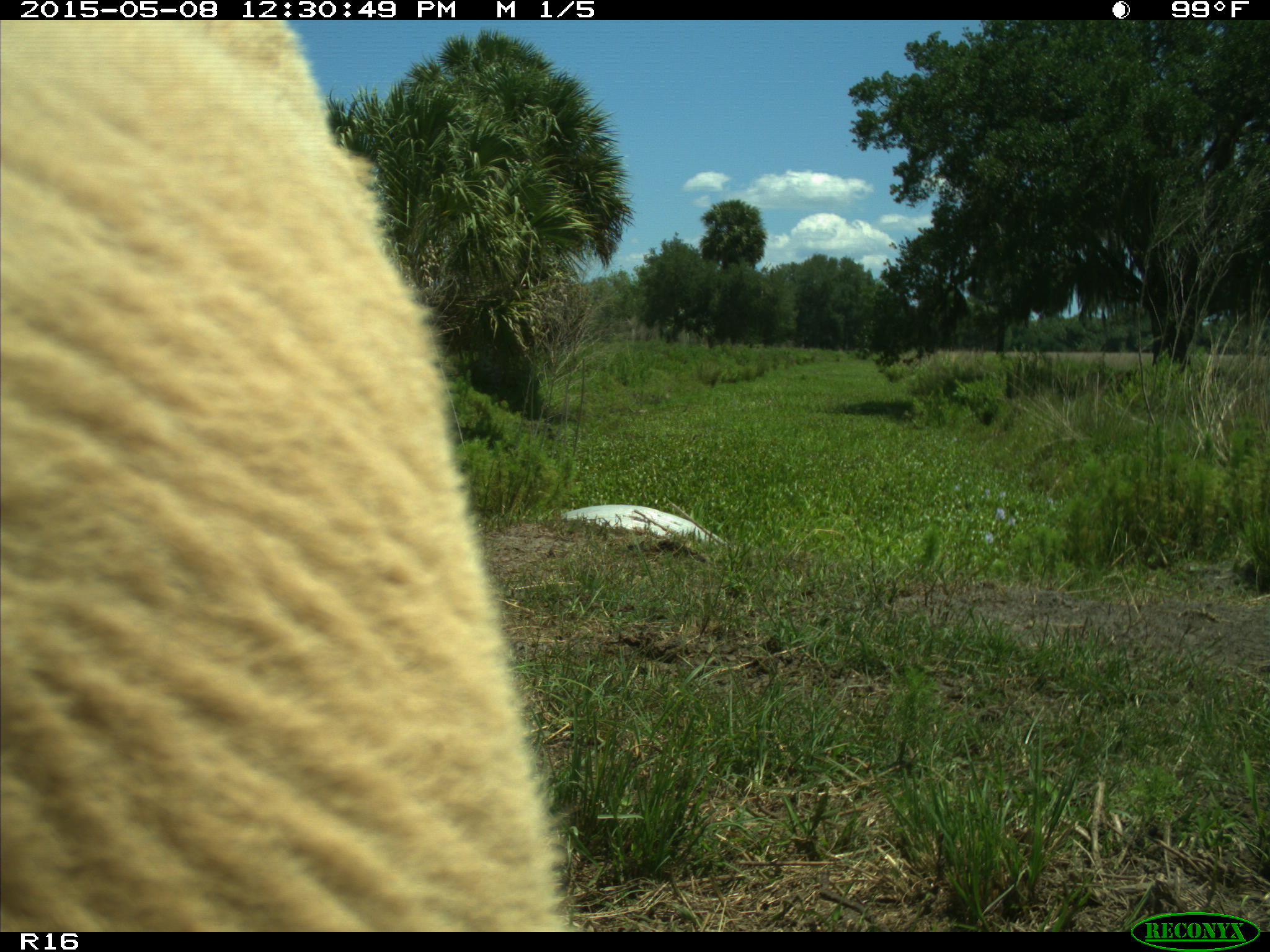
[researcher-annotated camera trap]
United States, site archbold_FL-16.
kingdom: Animalia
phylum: Chordata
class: Mammalia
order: Artiodactyla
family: Bovidae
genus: Bos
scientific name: Bos taurus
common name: domestic cow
Bos taurus (domestic cow).